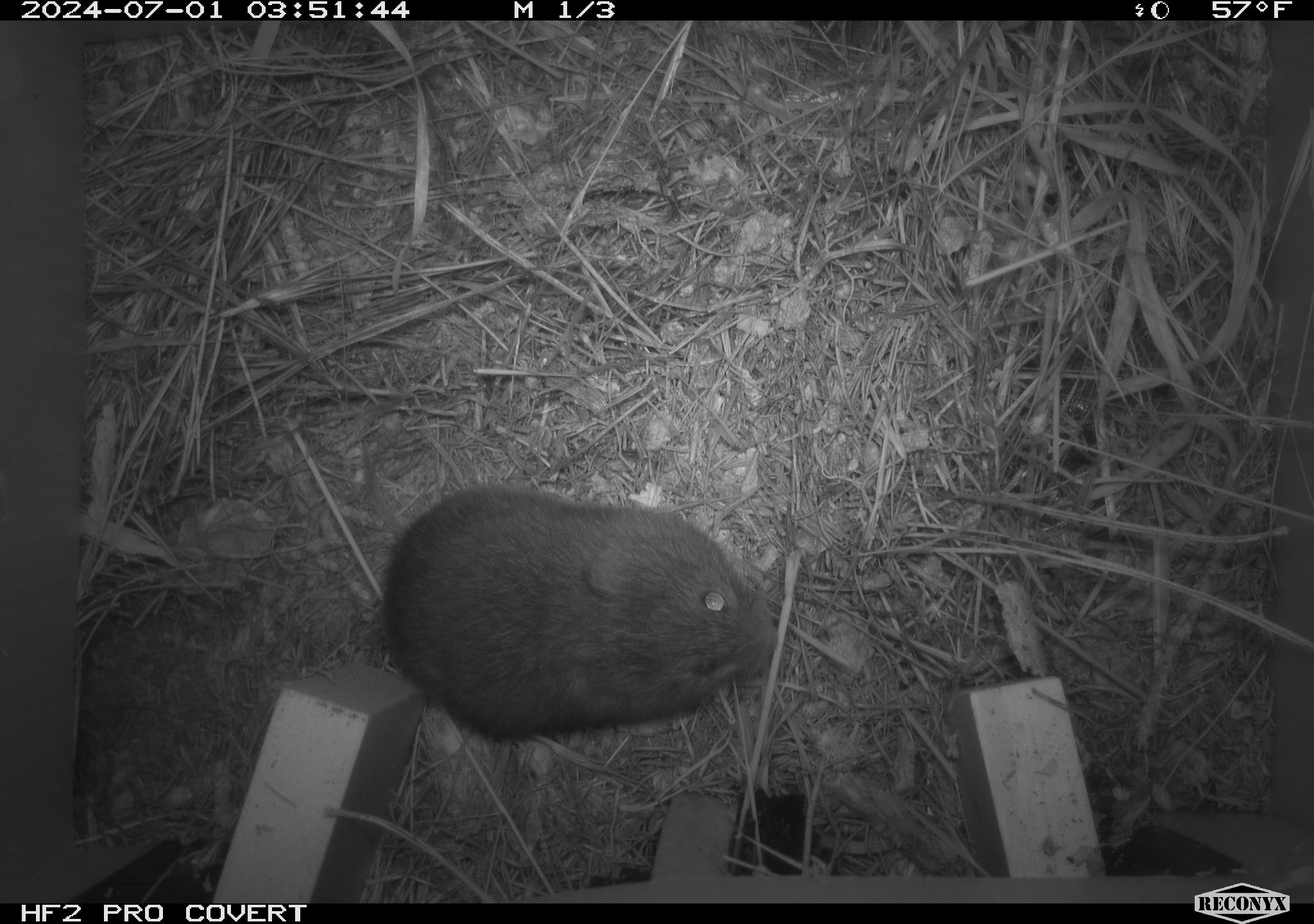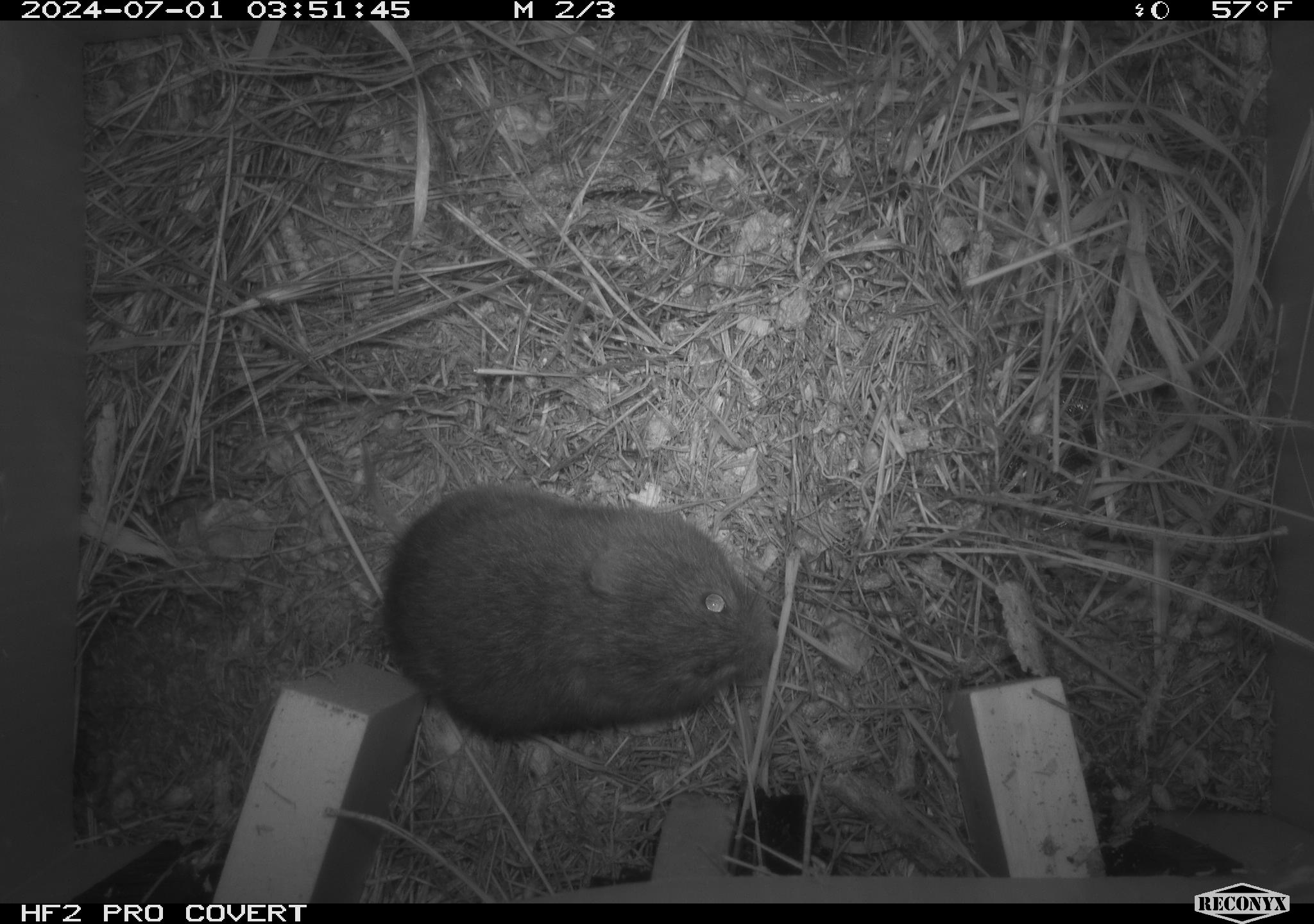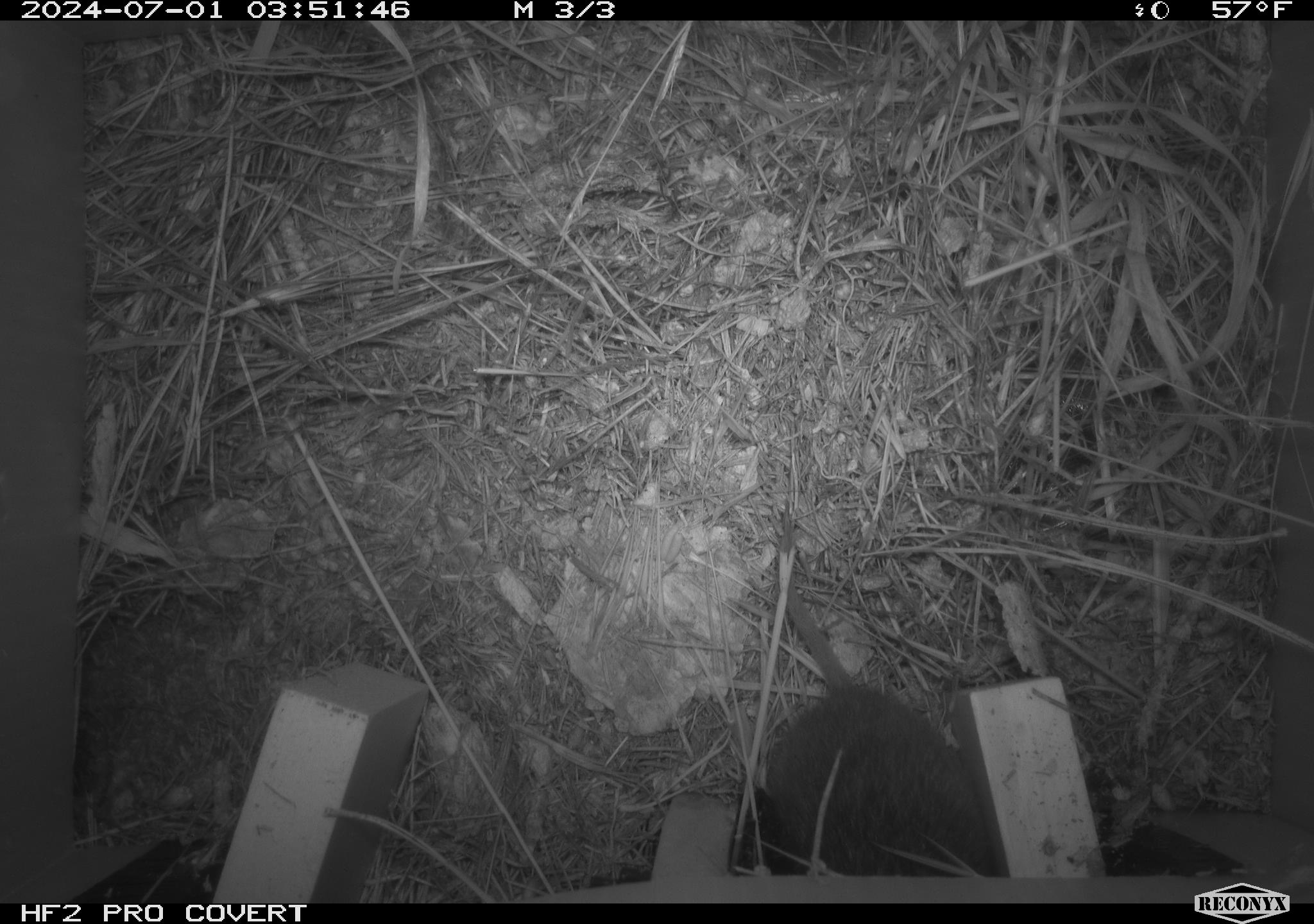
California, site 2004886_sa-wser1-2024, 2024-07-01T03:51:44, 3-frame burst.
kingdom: Animalia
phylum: Chordata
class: Mammalia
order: Rodentia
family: Cricetidae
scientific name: Arvicolinae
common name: voles, lemmings, and muskrats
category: arvicolinae subfamily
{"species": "arvicolinae subfamily (voles, lemmings, and muskrats) (Arvicolinae)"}